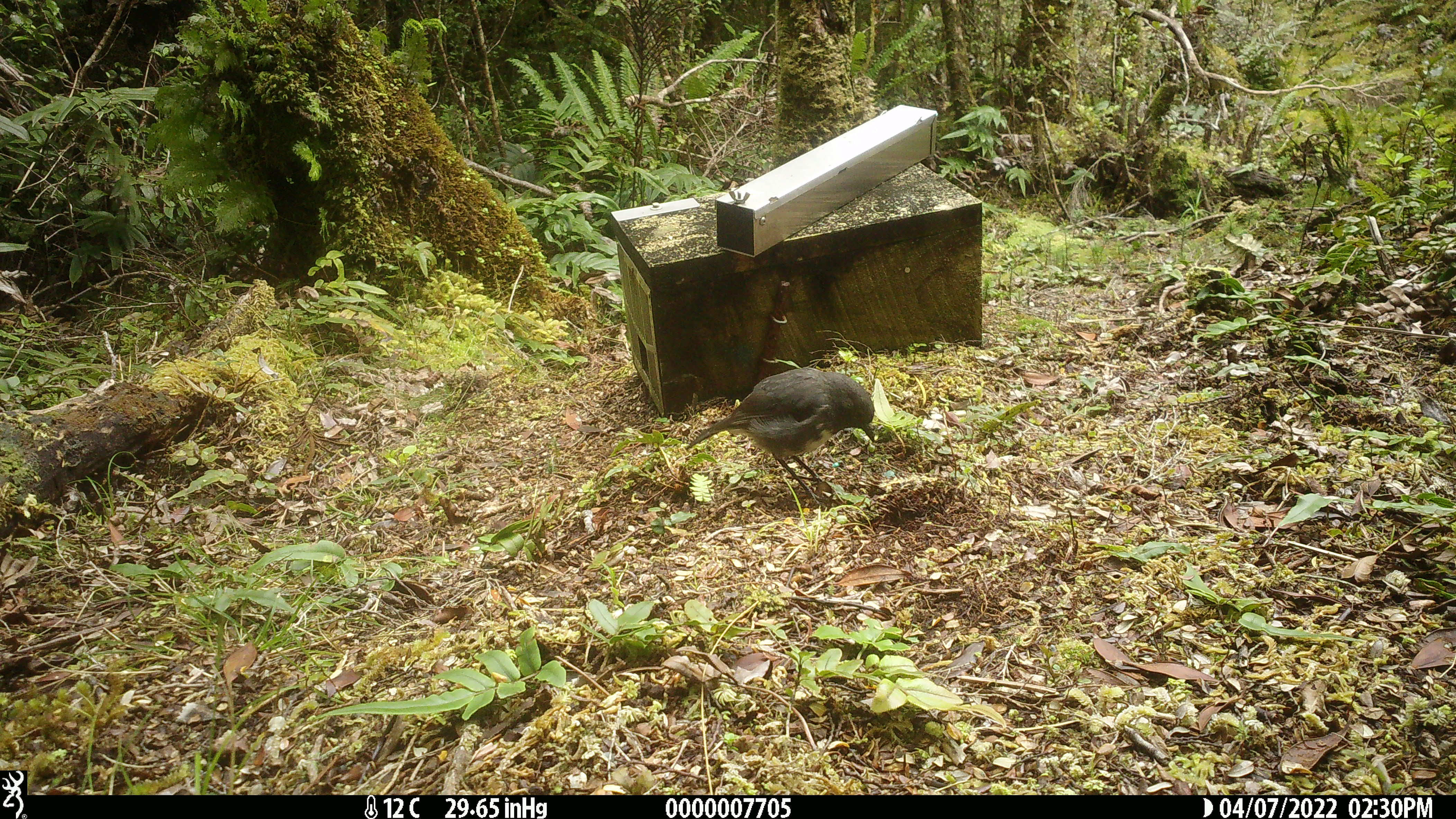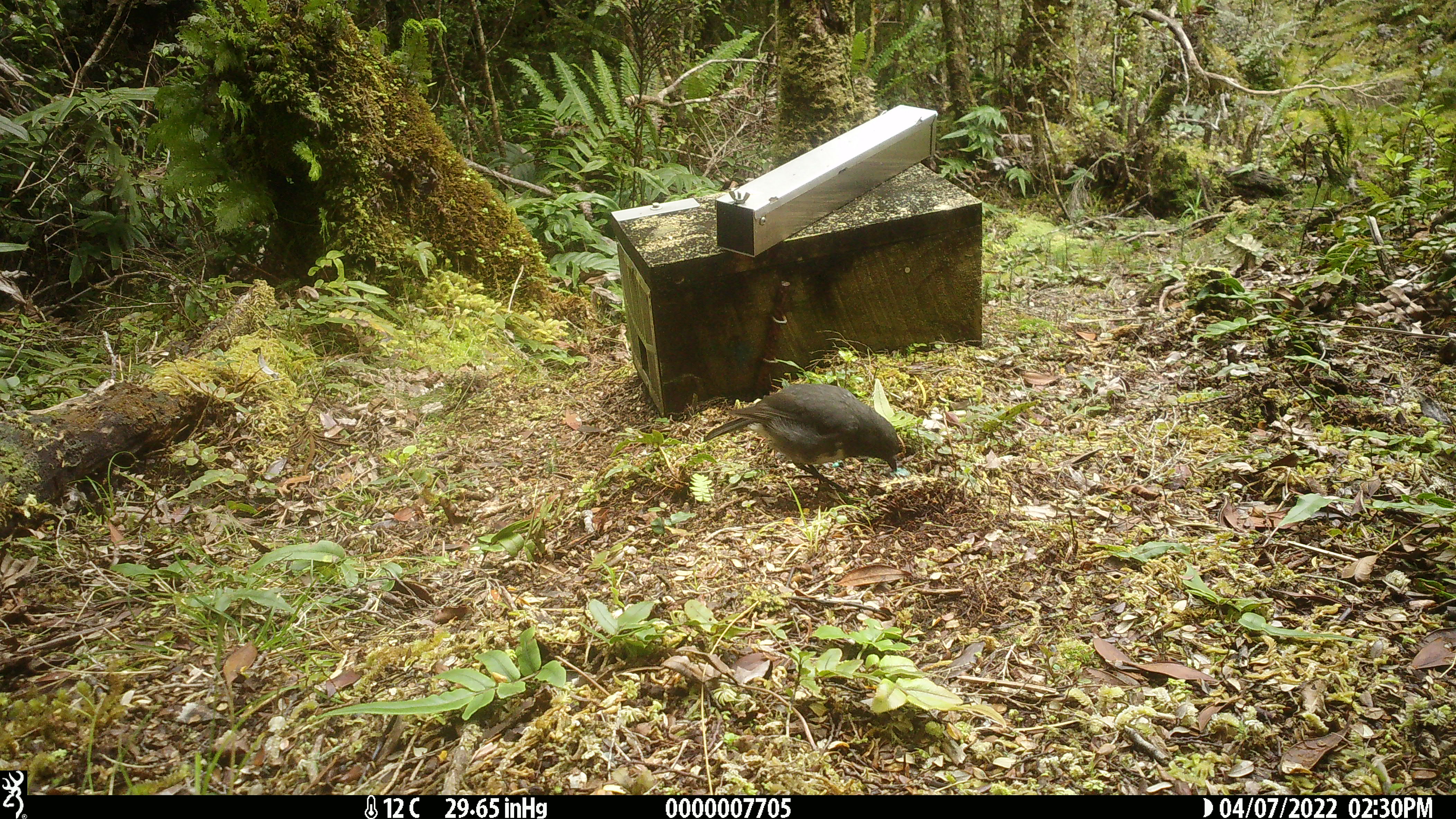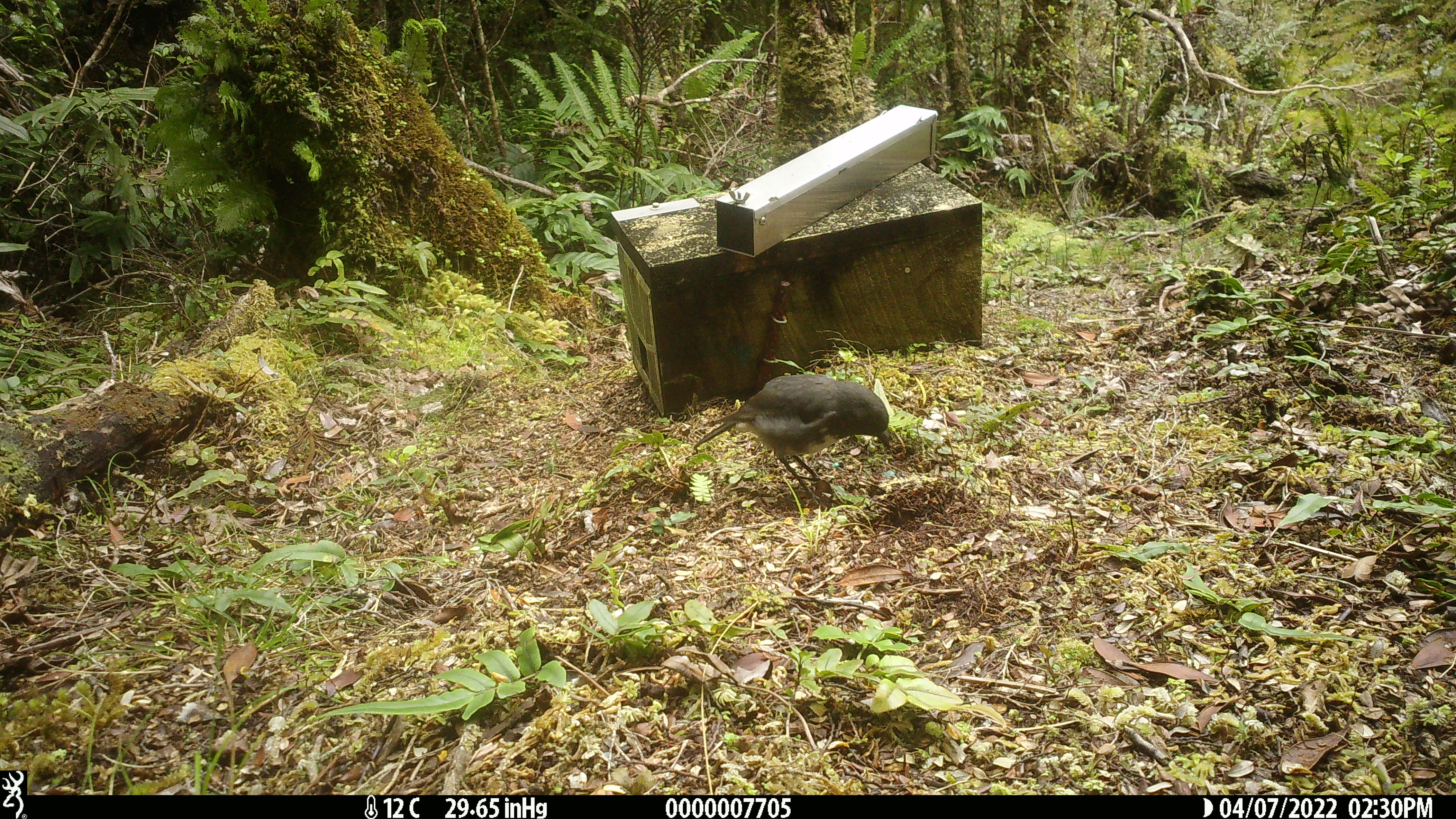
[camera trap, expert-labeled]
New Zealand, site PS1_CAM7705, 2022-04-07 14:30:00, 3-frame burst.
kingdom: Animalia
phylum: Chordata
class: Aves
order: Passeriformes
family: Petroicidae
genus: Petroica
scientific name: Petroica australis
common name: new zealand robin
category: robin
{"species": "robin (new zealand robin) (Petroica australis)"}